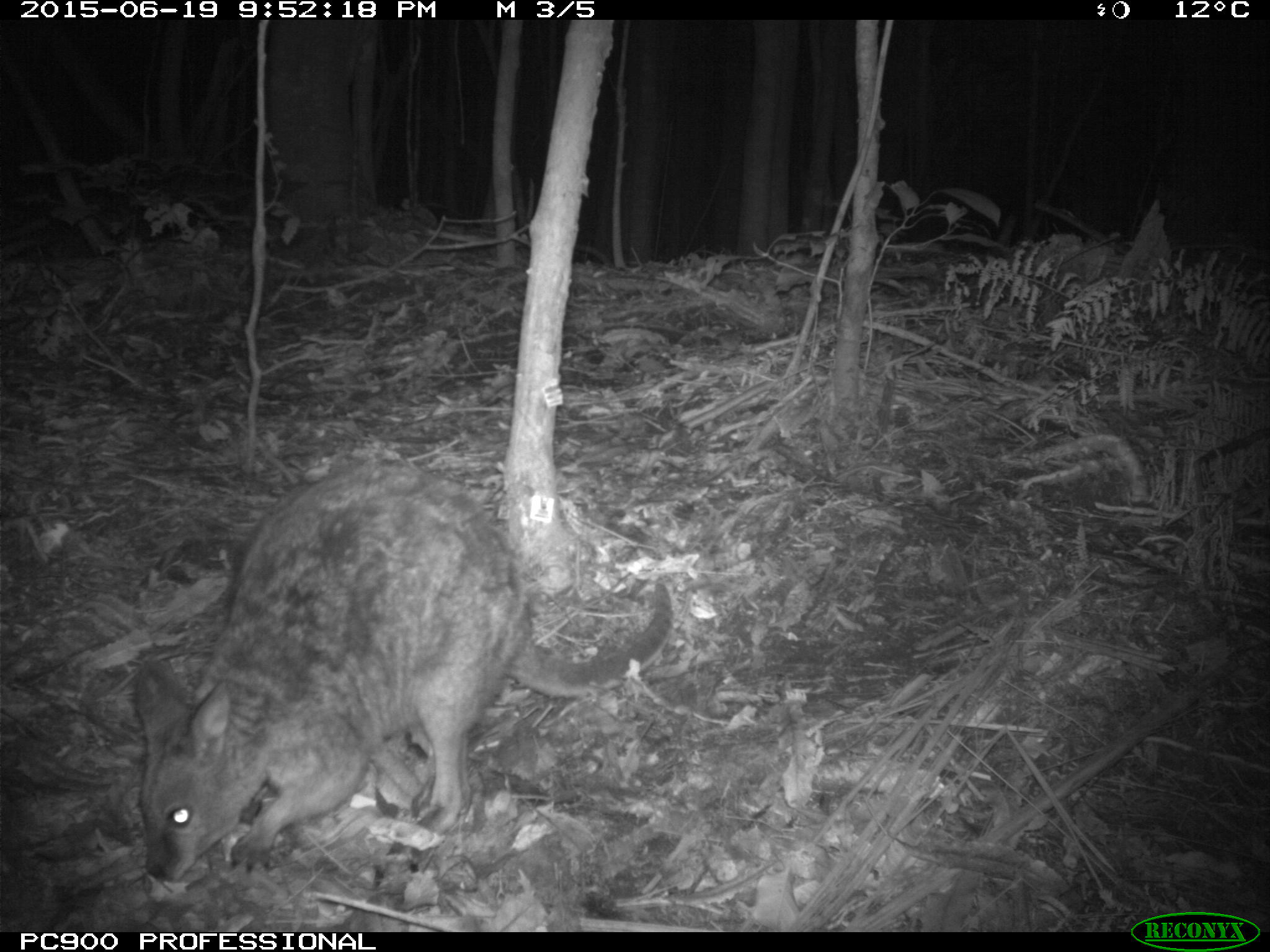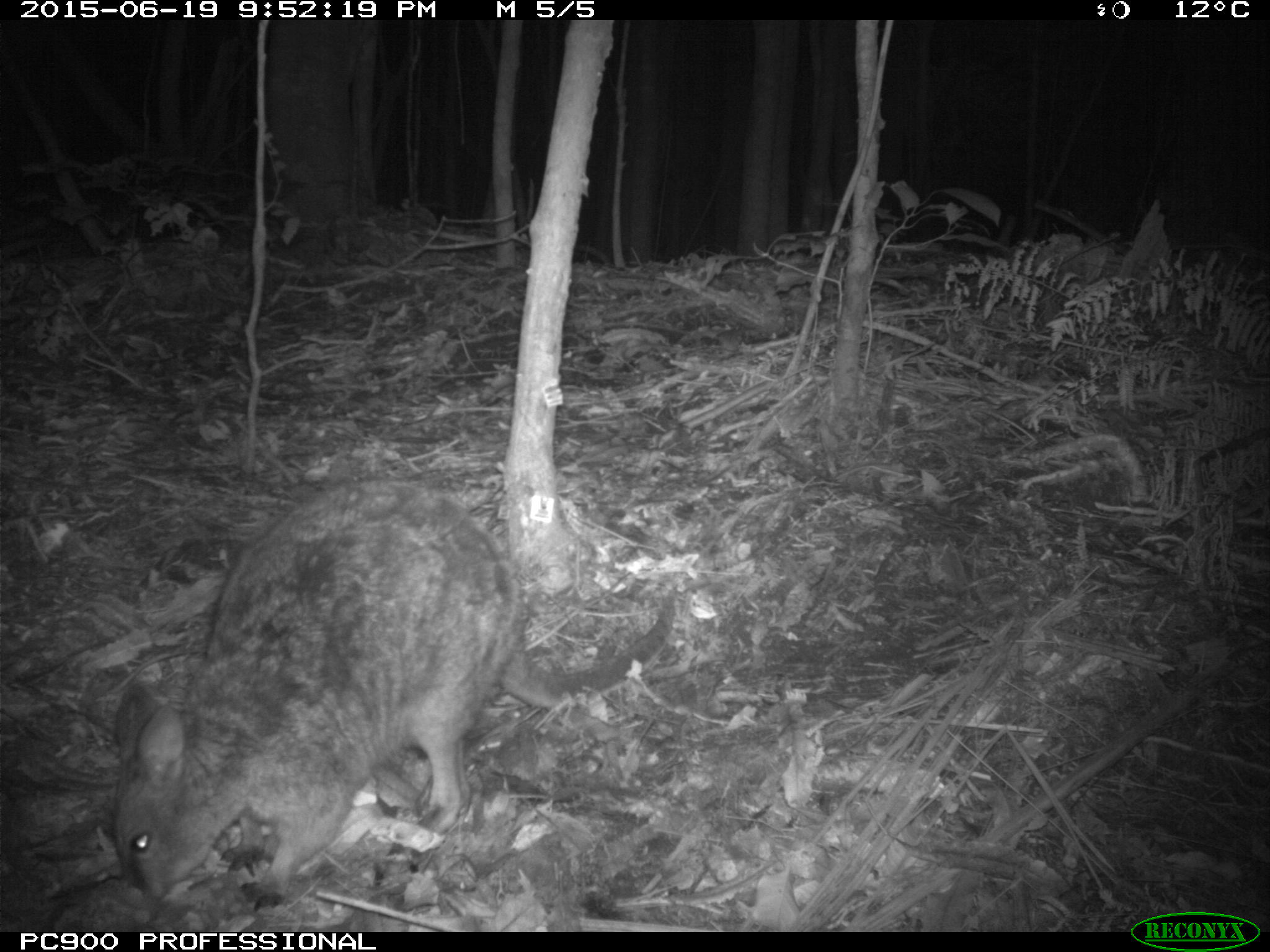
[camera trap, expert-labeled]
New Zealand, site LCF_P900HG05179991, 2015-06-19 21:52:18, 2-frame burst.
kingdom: Animalia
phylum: Chordata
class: Mammalia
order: Diprotodontia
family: Macropodidae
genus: Notamacropus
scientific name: Notamacropus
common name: wallaby